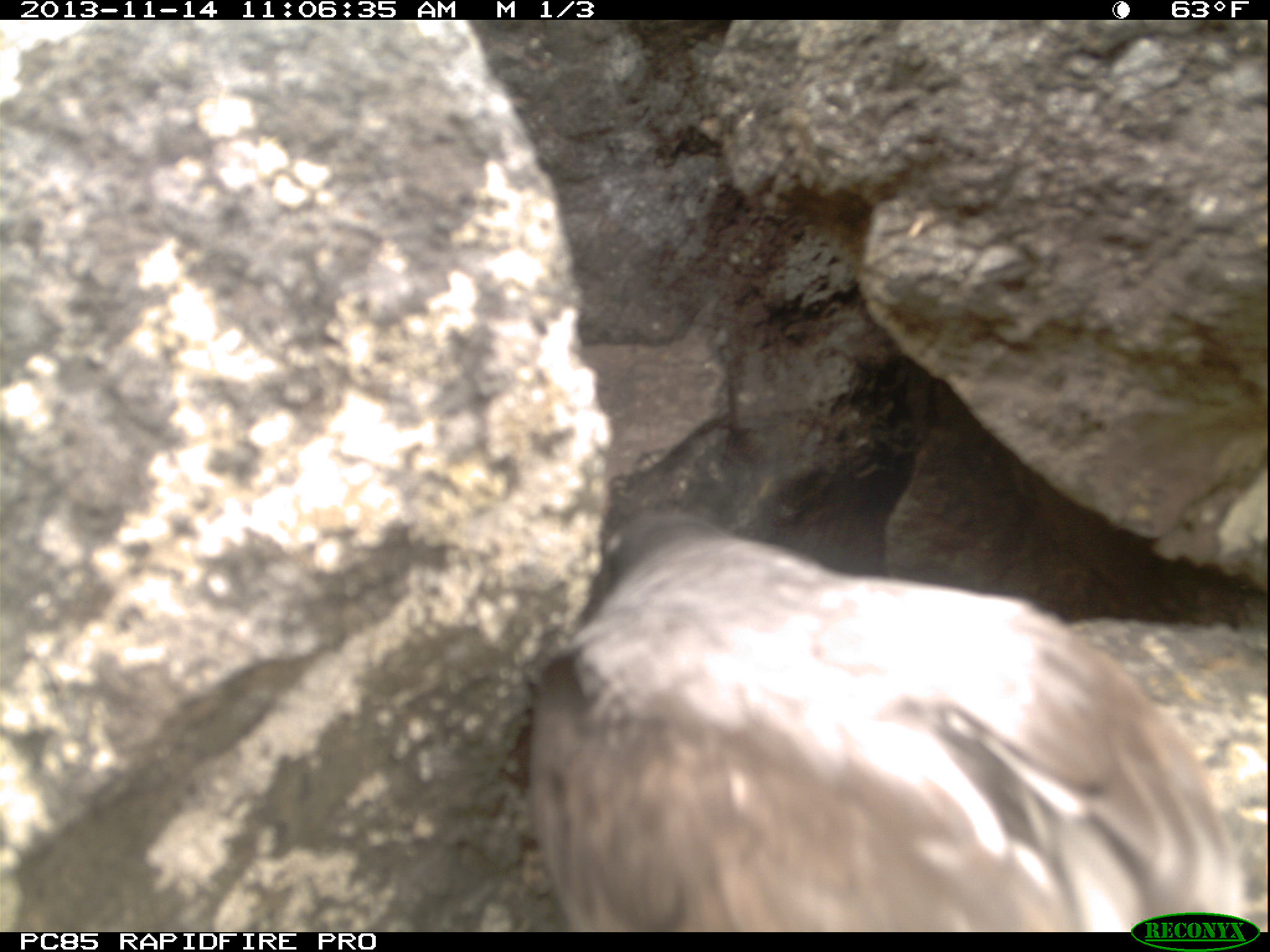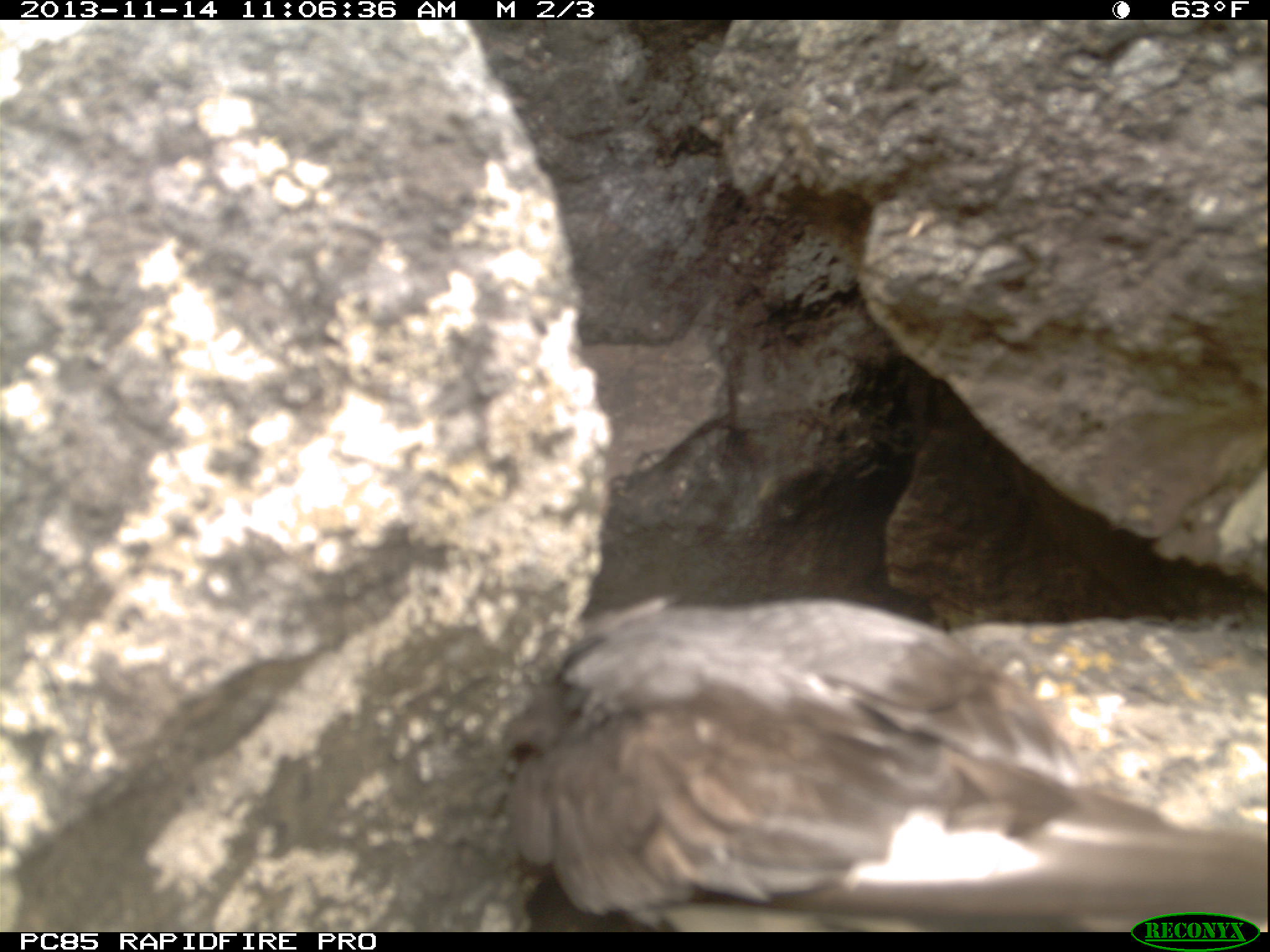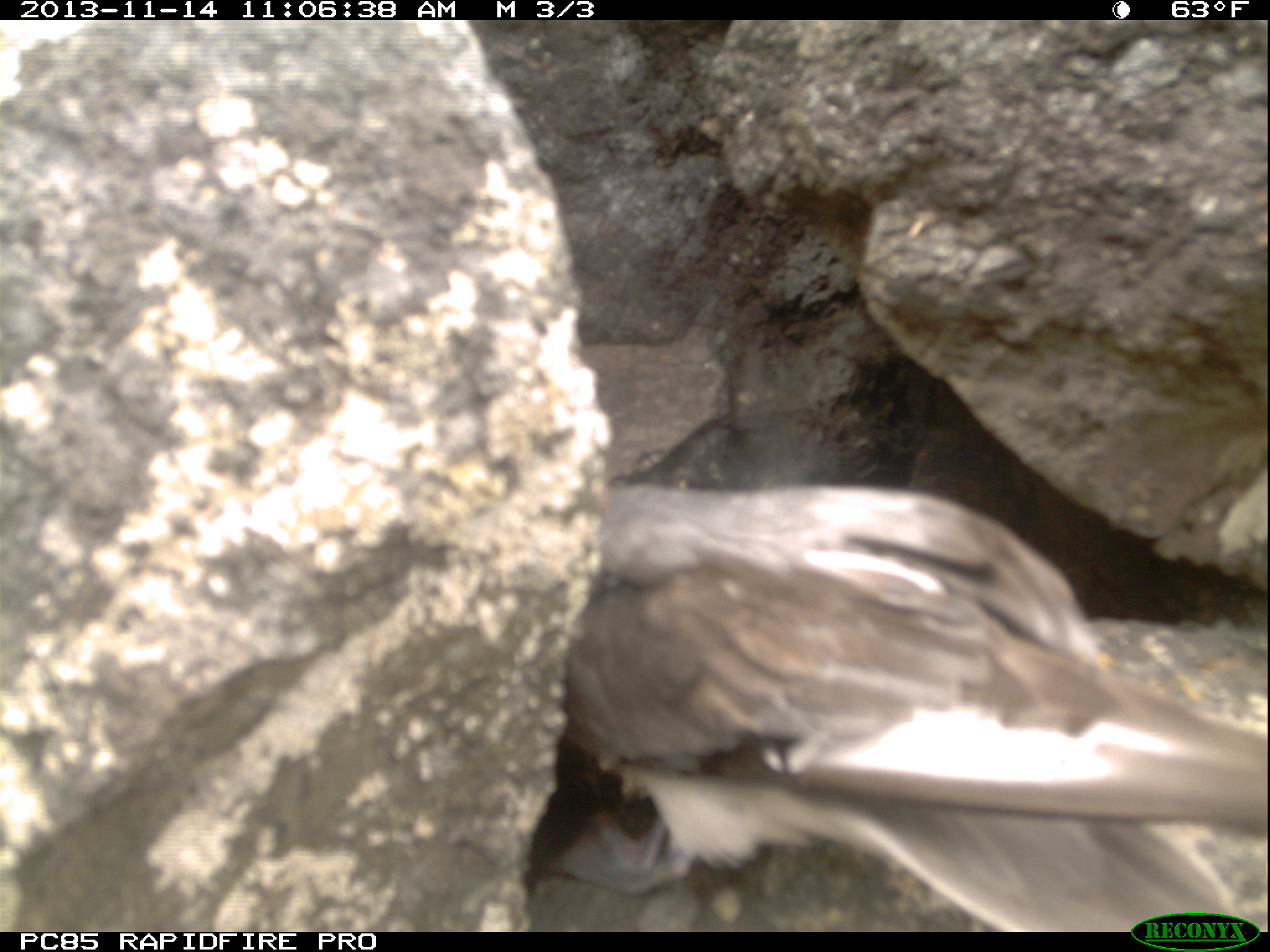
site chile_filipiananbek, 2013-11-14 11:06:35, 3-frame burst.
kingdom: Animalia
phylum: Chordata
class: Aves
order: Procellariiformes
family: Procellariidae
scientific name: Procellariidae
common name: petrel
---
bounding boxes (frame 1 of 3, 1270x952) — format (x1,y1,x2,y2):
petrel: (498,513,1267,929)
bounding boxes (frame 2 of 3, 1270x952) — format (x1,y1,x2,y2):
petrel: (484,589,1252,929)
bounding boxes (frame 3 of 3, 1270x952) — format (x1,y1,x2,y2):
petrel: (516,450,1263,929)